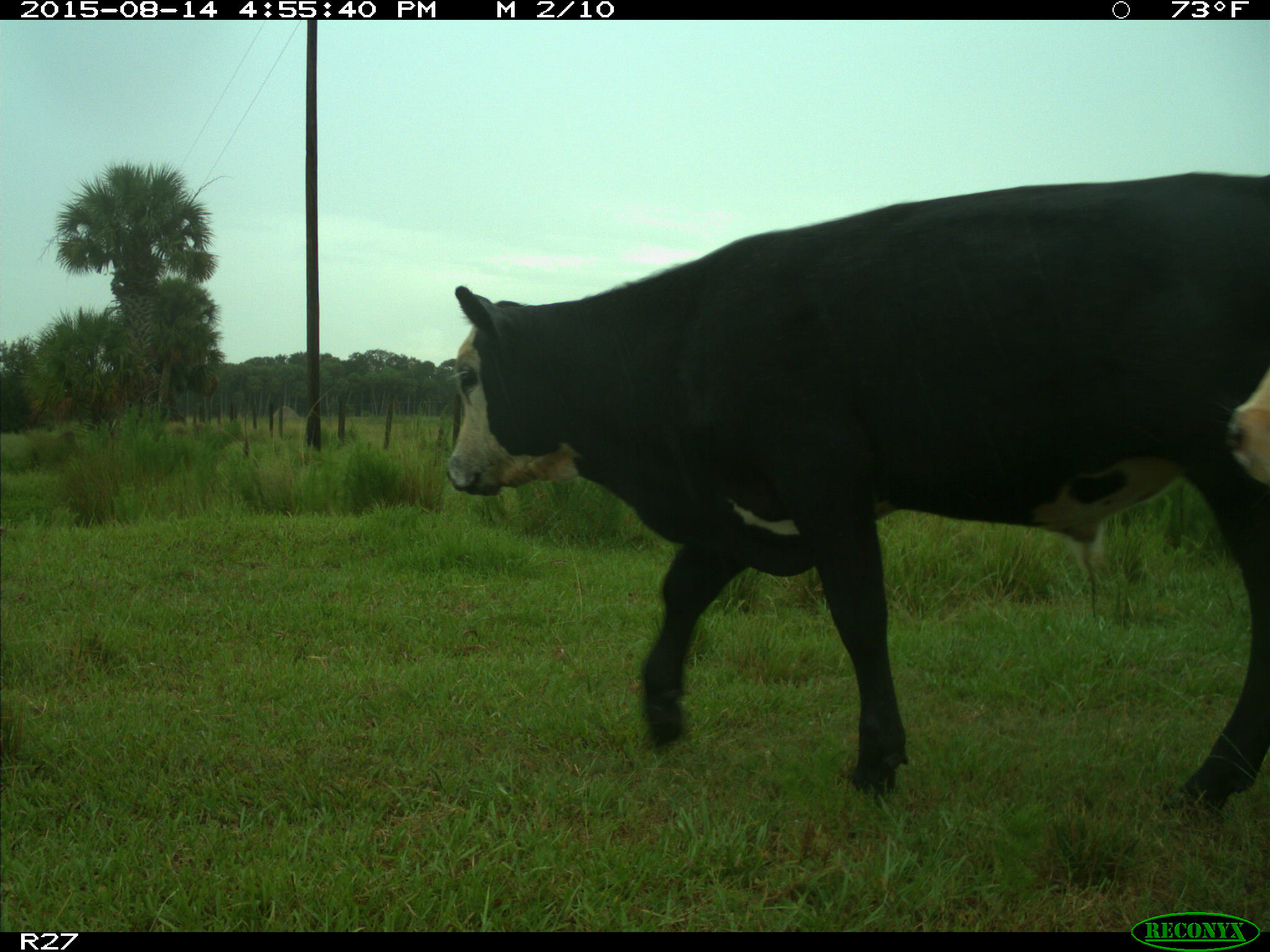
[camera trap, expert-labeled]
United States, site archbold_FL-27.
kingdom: Animalia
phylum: Chordata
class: Mammalia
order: Artiodactyla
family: Bovidae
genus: Bos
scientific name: Bos taurus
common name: domestic cow